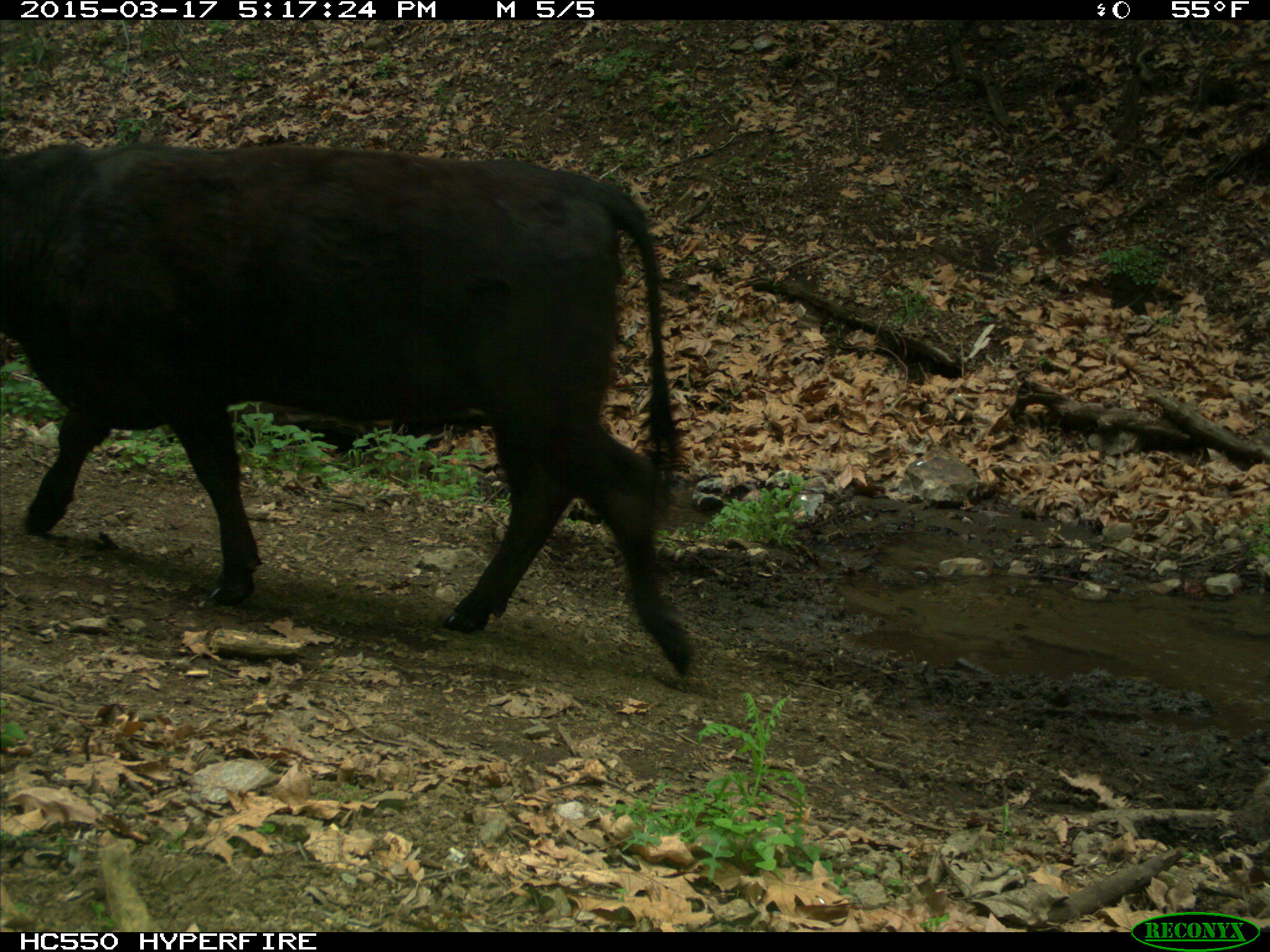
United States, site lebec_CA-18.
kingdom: Animalia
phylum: Chordata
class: Mammalia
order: Artiodactyla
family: Bovidae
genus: Bos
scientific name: Bos taurus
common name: domestic cow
Bos taurus (domestic cow).